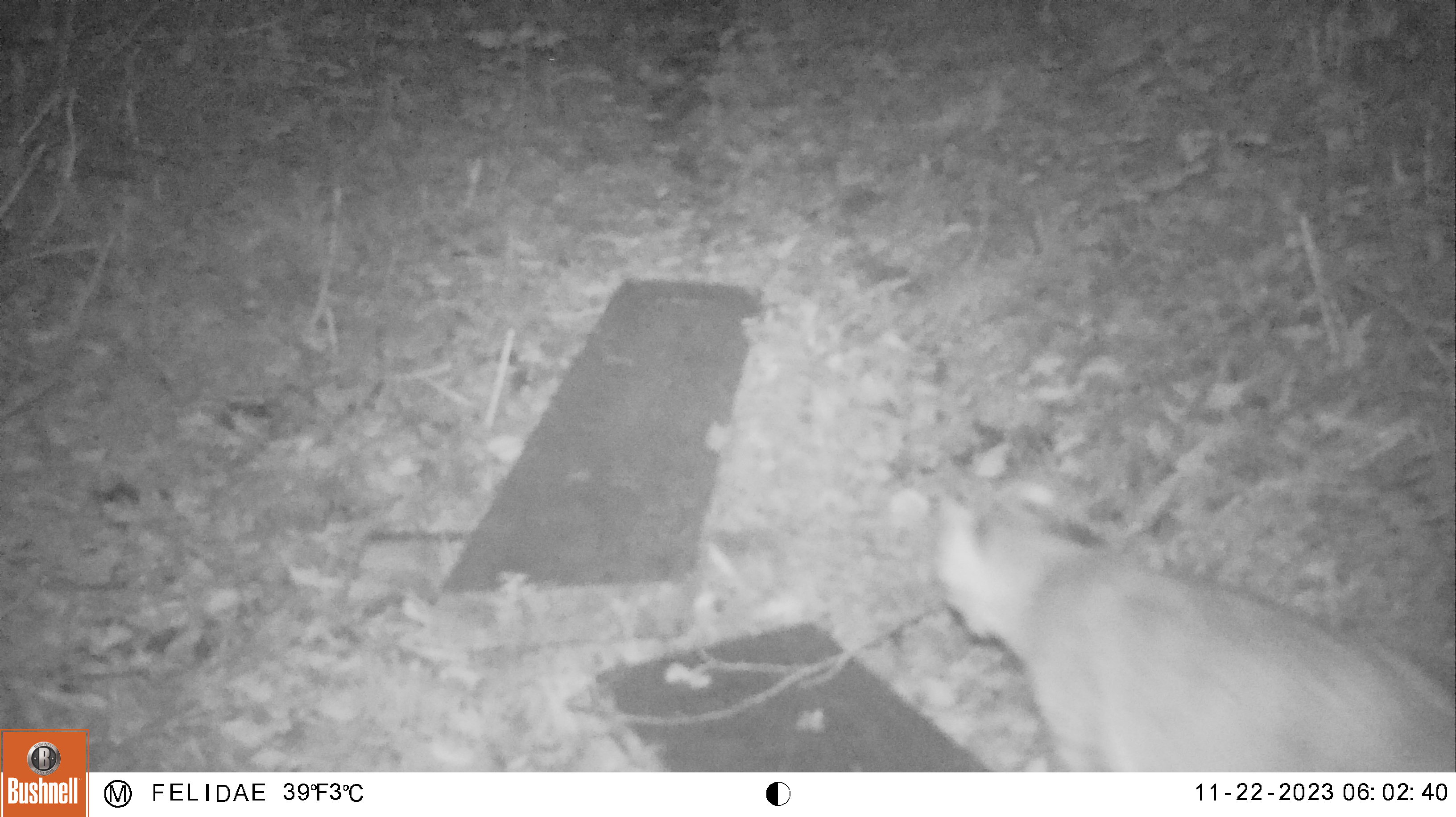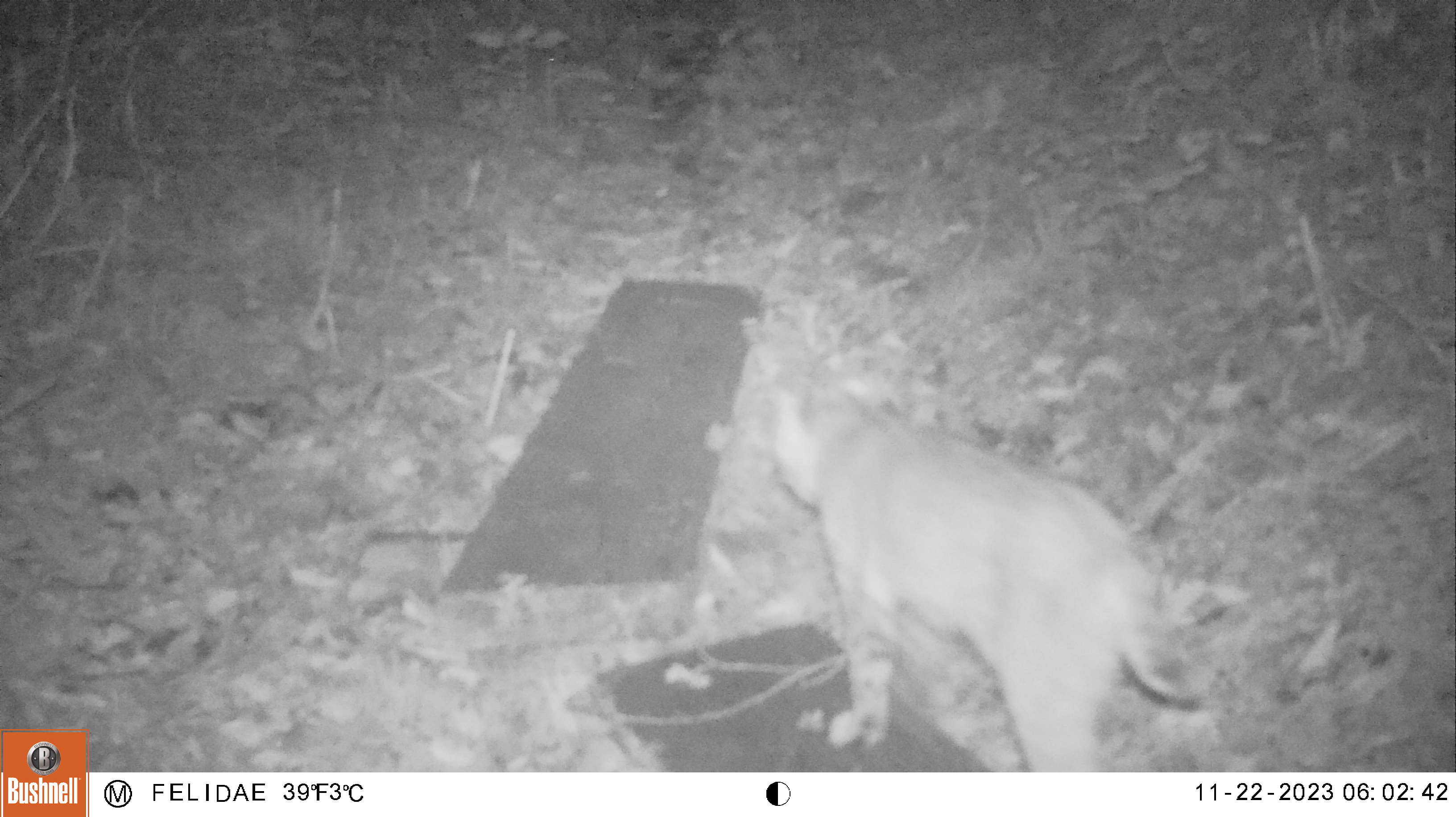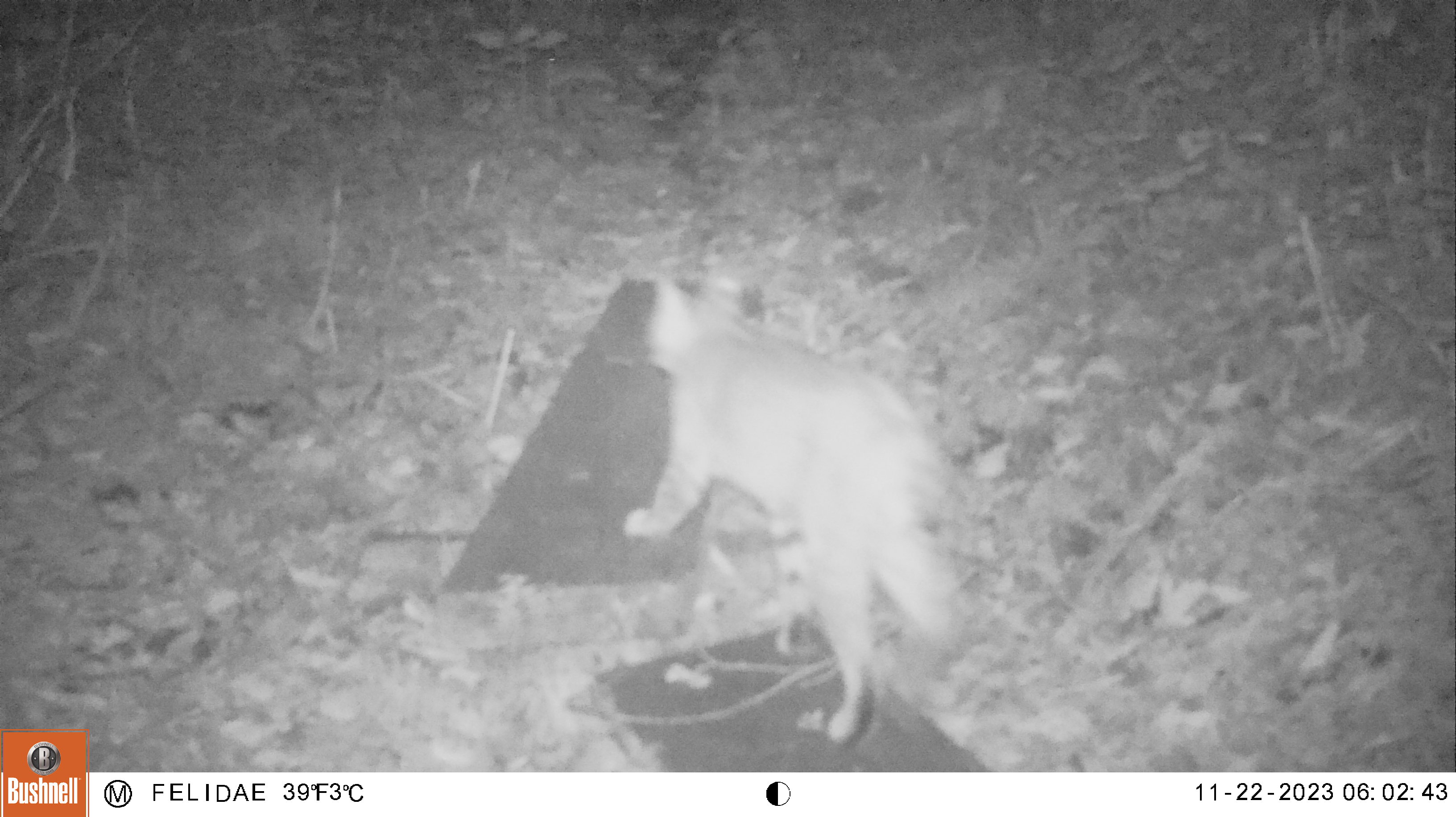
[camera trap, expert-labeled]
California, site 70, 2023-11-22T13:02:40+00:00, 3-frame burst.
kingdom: Animalia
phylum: Chordata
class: Mammalia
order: Carnivora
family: Felidae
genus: Lynx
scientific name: Lynx rufus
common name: bobcat